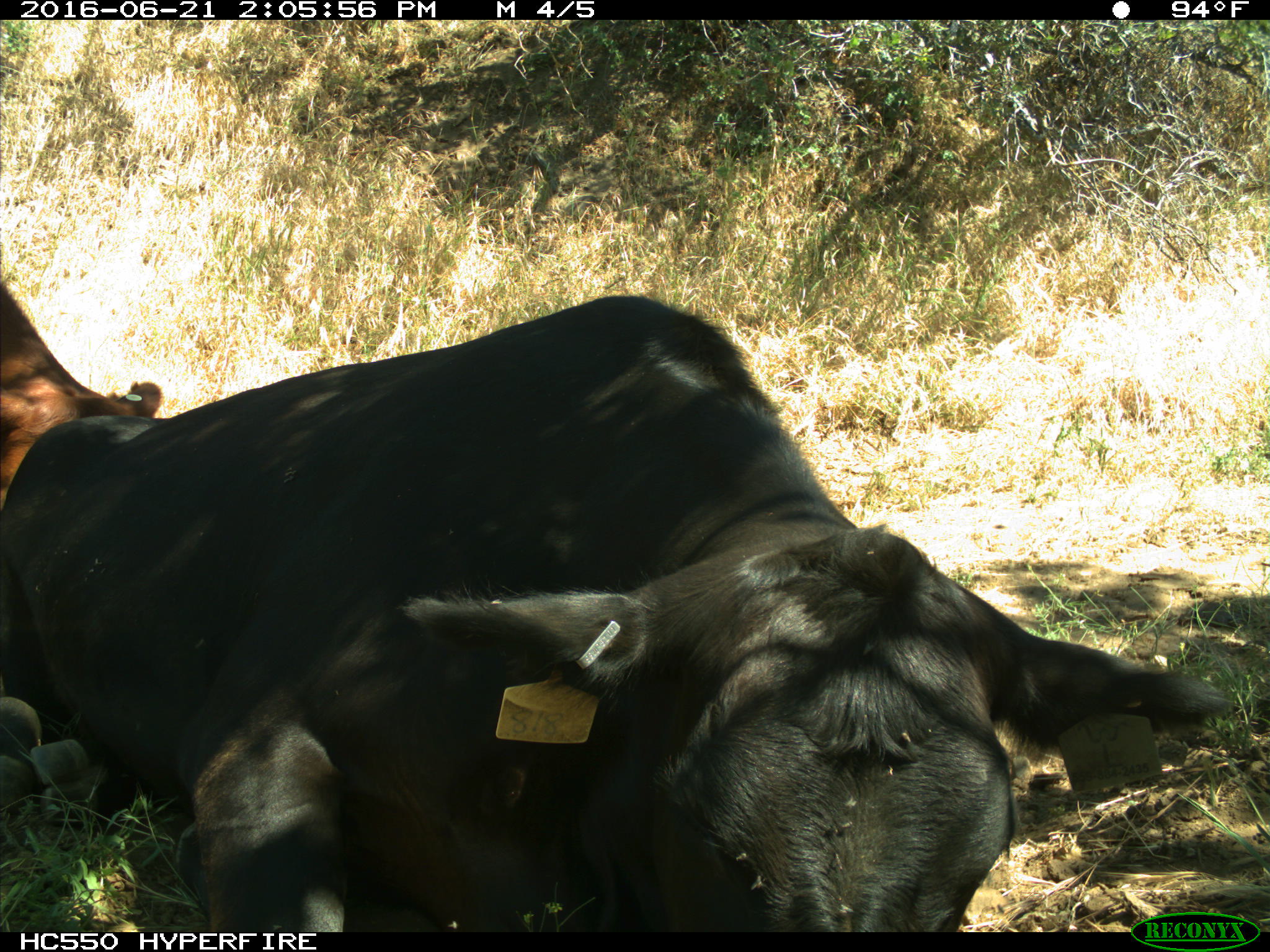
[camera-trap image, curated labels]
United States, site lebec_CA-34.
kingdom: Animalia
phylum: Chordata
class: Mammalia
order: Artiodactyla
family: Bovidae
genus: Bos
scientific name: Bos taurus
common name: domestic cow